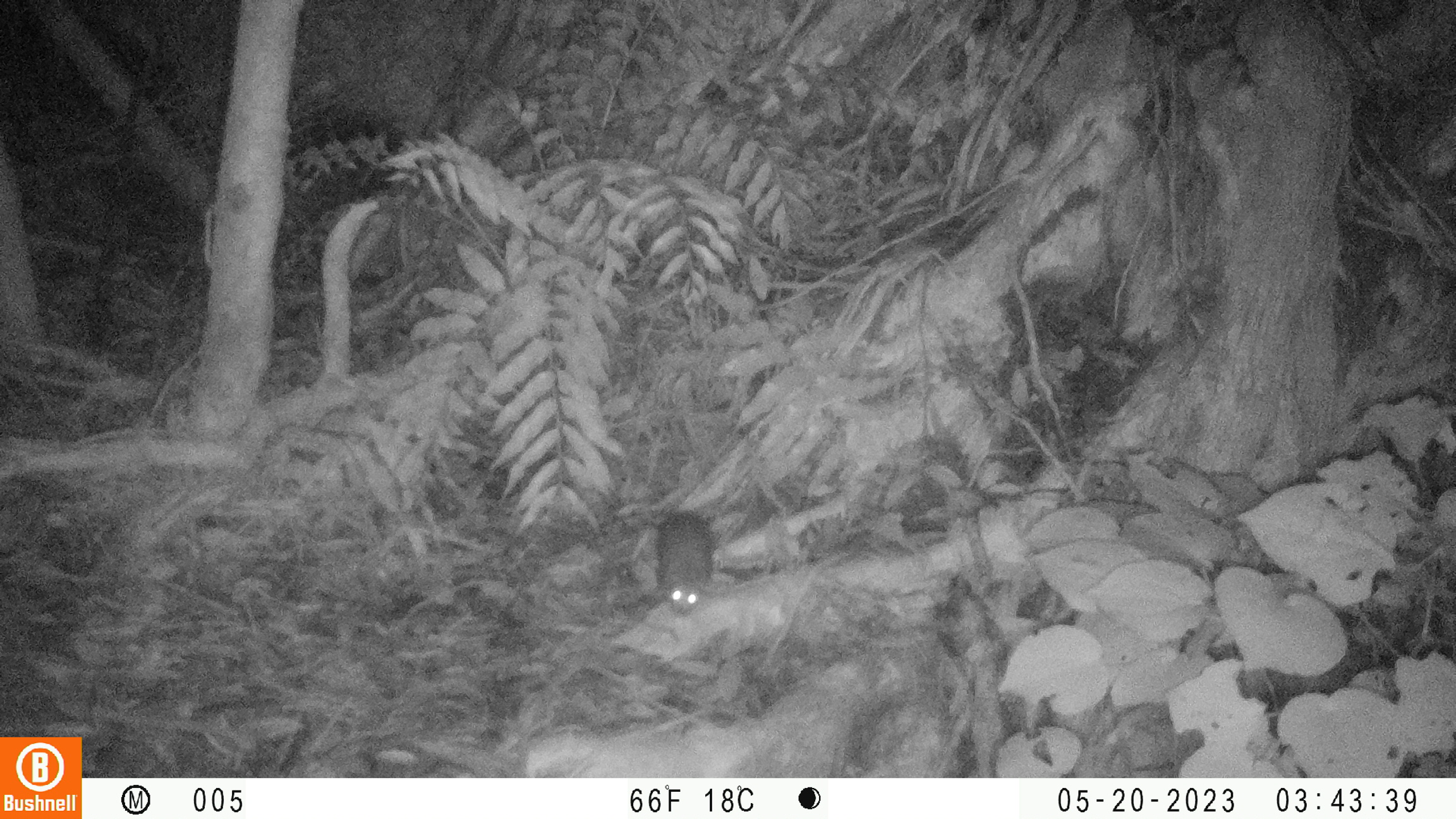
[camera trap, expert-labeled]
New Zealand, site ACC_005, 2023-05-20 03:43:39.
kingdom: Animalia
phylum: Chordata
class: Mammalia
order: Rodentia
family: Muridae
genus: Rattus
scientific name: Rattus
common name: rat